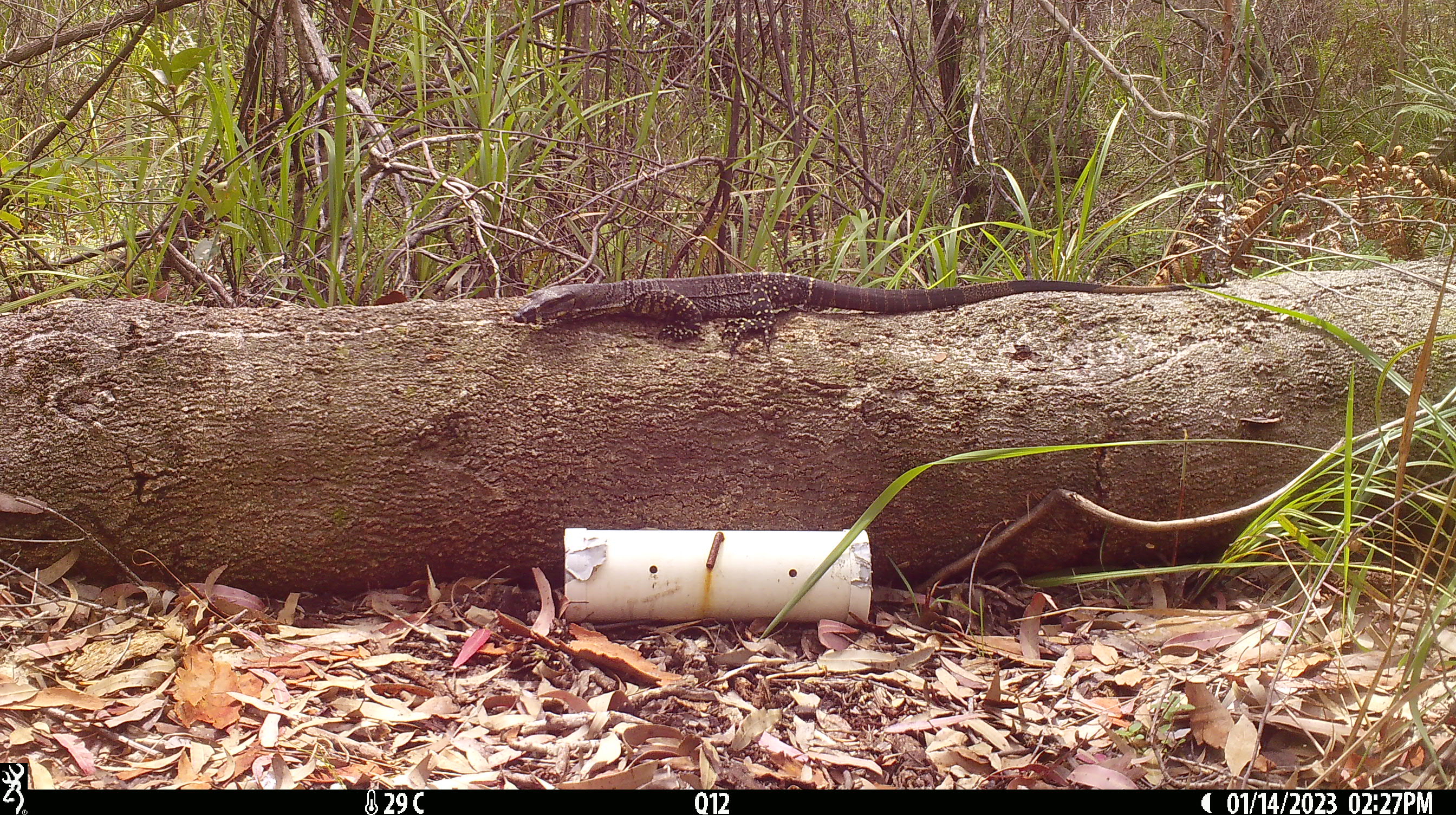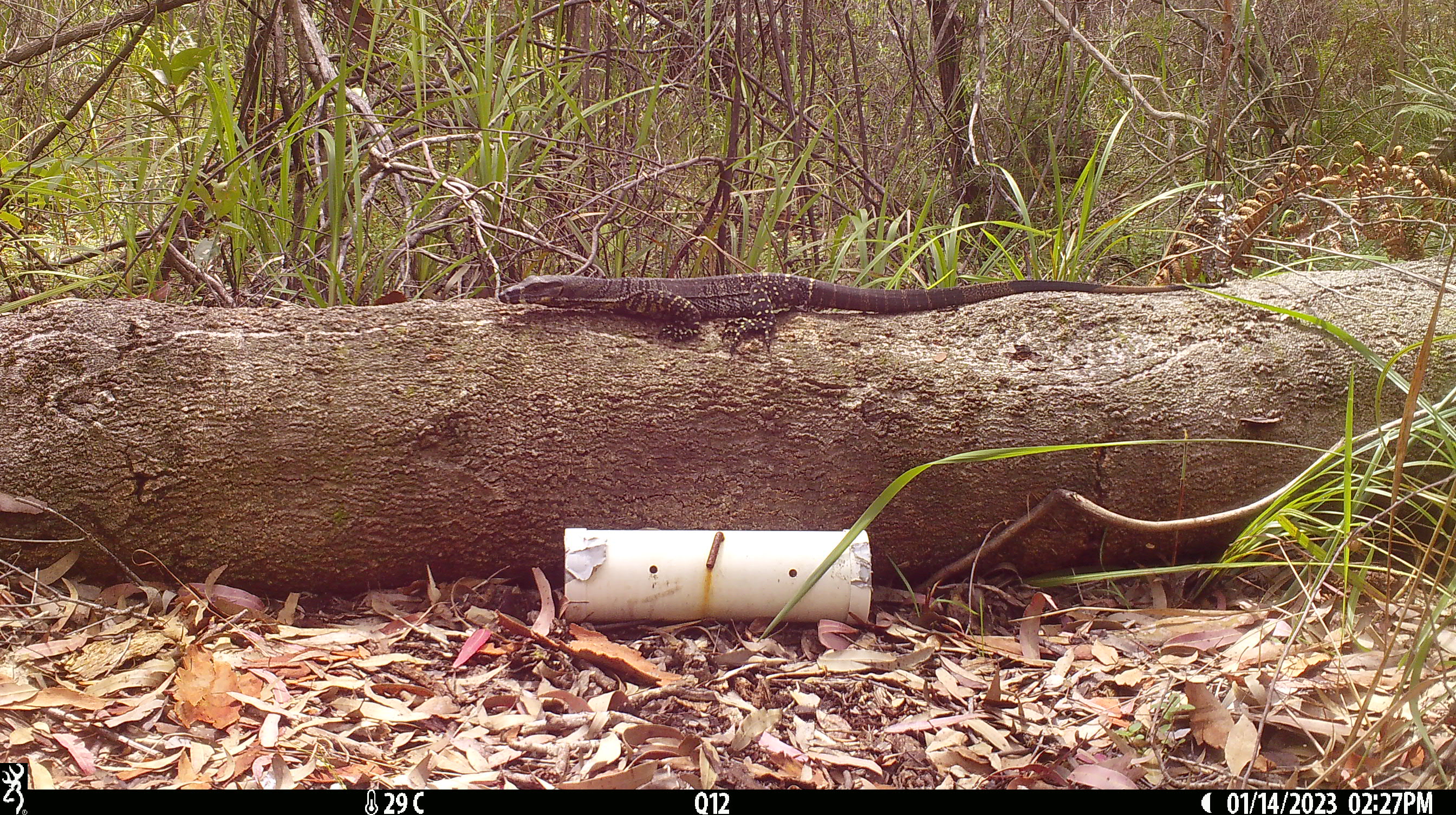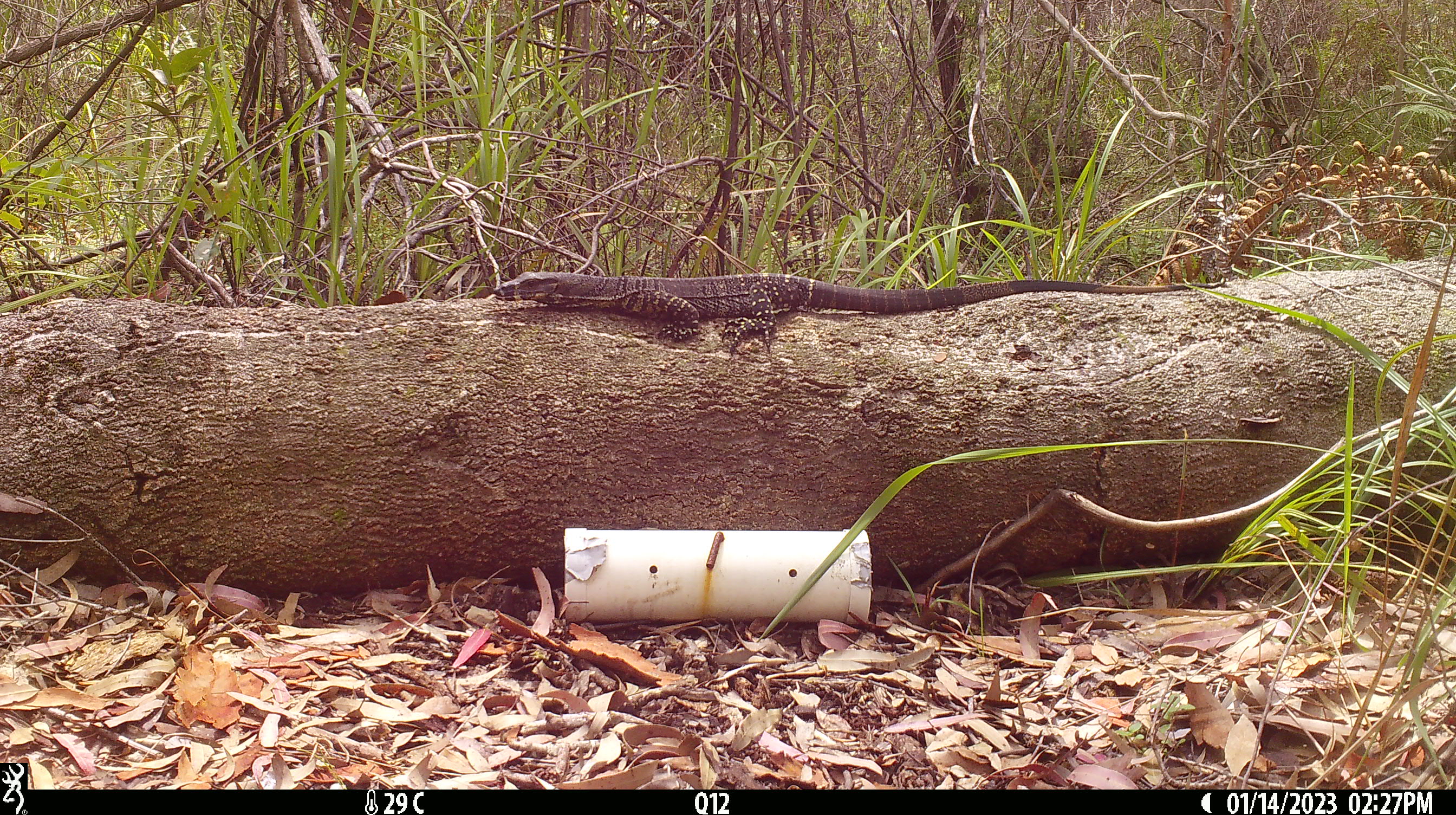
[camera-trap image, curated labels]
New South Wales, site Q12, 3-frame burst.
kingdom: Animalia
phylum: Chordata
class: Reptilia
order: Squamata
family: Varanidae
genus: Varanus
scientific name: Varanus varius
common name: lace monitor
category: goanna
Goanna (lace monitor) (Varanus varius).